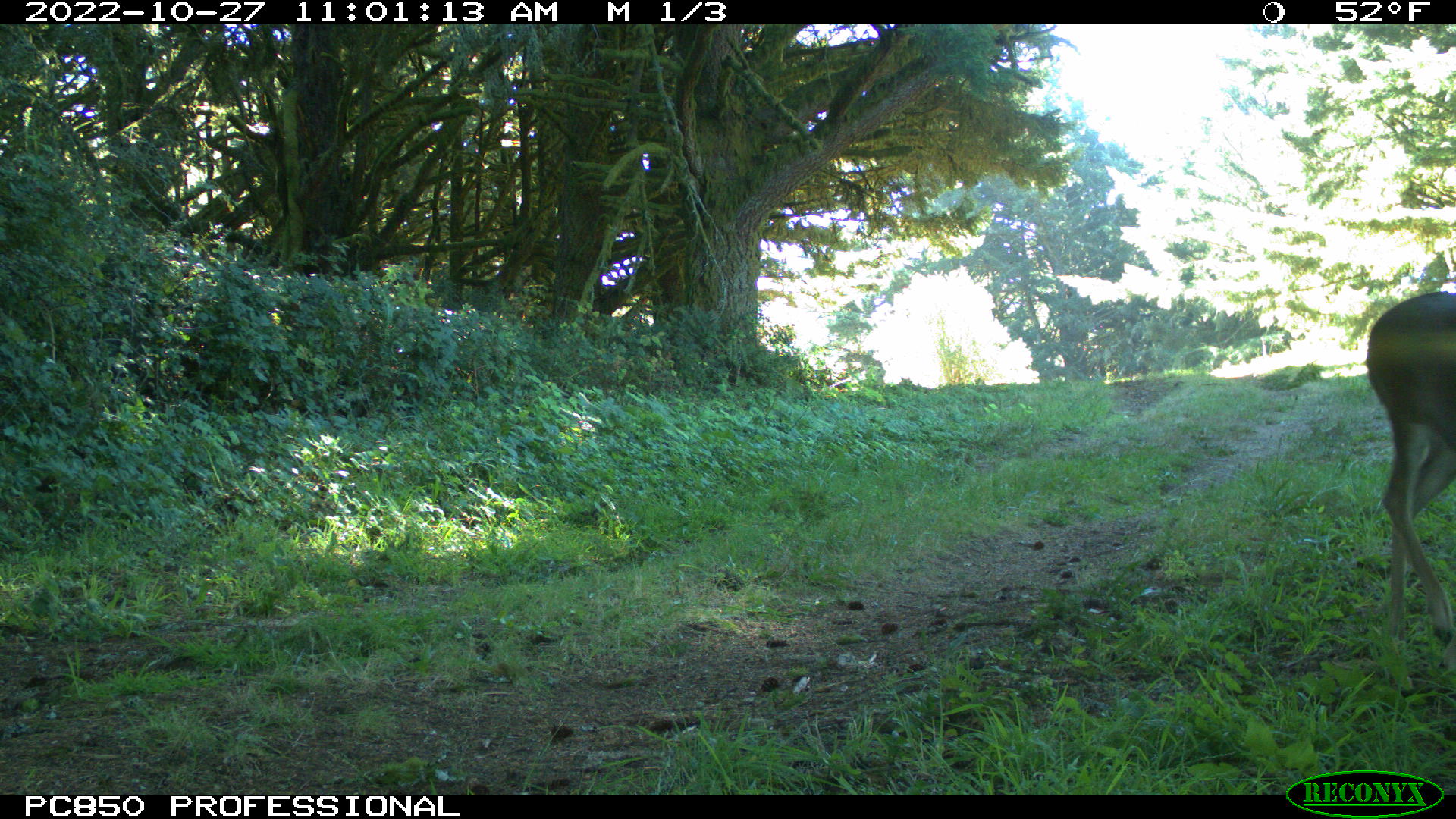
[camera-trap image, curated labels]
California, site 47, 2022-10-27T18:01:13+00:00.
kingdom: Animalia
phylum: Chordata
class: Mammalia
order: Artiodactyla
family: Cervidae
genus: Odocoileus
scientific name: Odocoileus hemionus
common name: mule deer